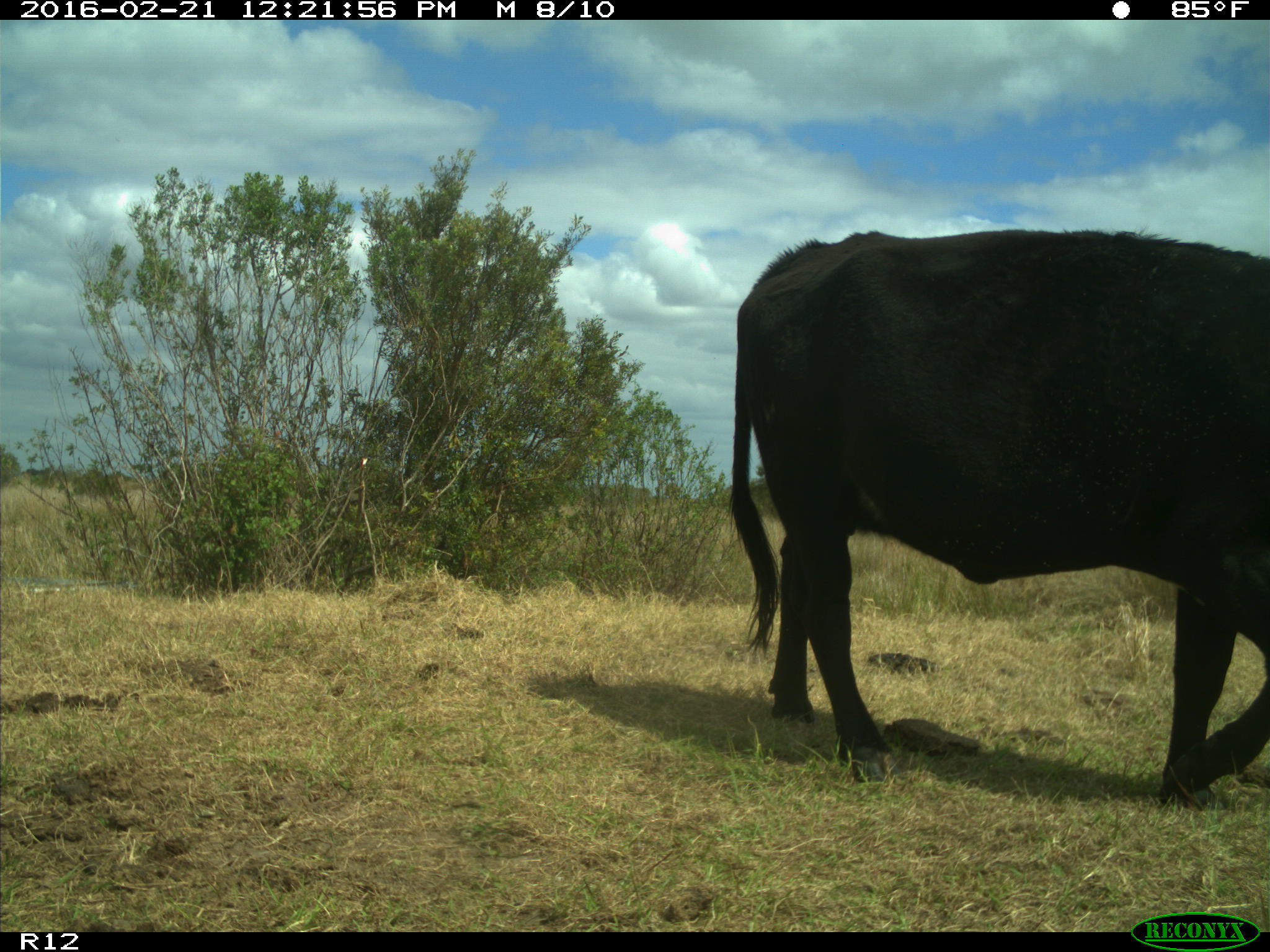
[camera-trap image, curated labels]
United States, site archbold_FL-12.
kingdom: Animalia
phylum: Chordata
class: Mammalia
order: Artiodactyla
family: Bovidae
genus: Bos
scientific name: Bos taurus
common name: domestic cow